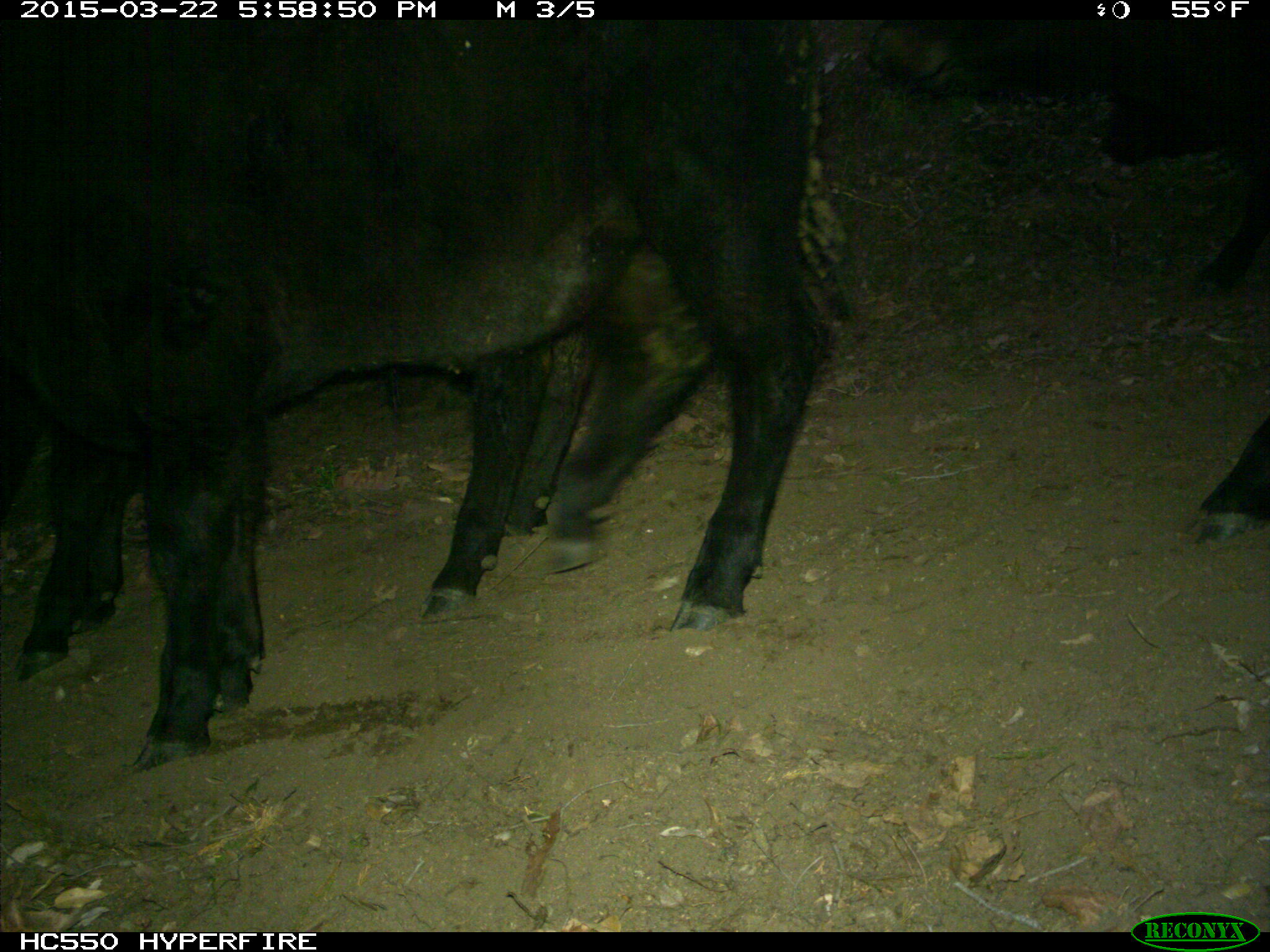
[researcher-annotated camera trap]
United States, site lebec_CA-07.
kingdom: Animalia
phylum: Chordata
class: Mammalia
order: Artiodactyla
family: Bovidae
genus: Bos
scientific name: Bos taurus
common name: domestic cow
Bos taurus (domestic cow).